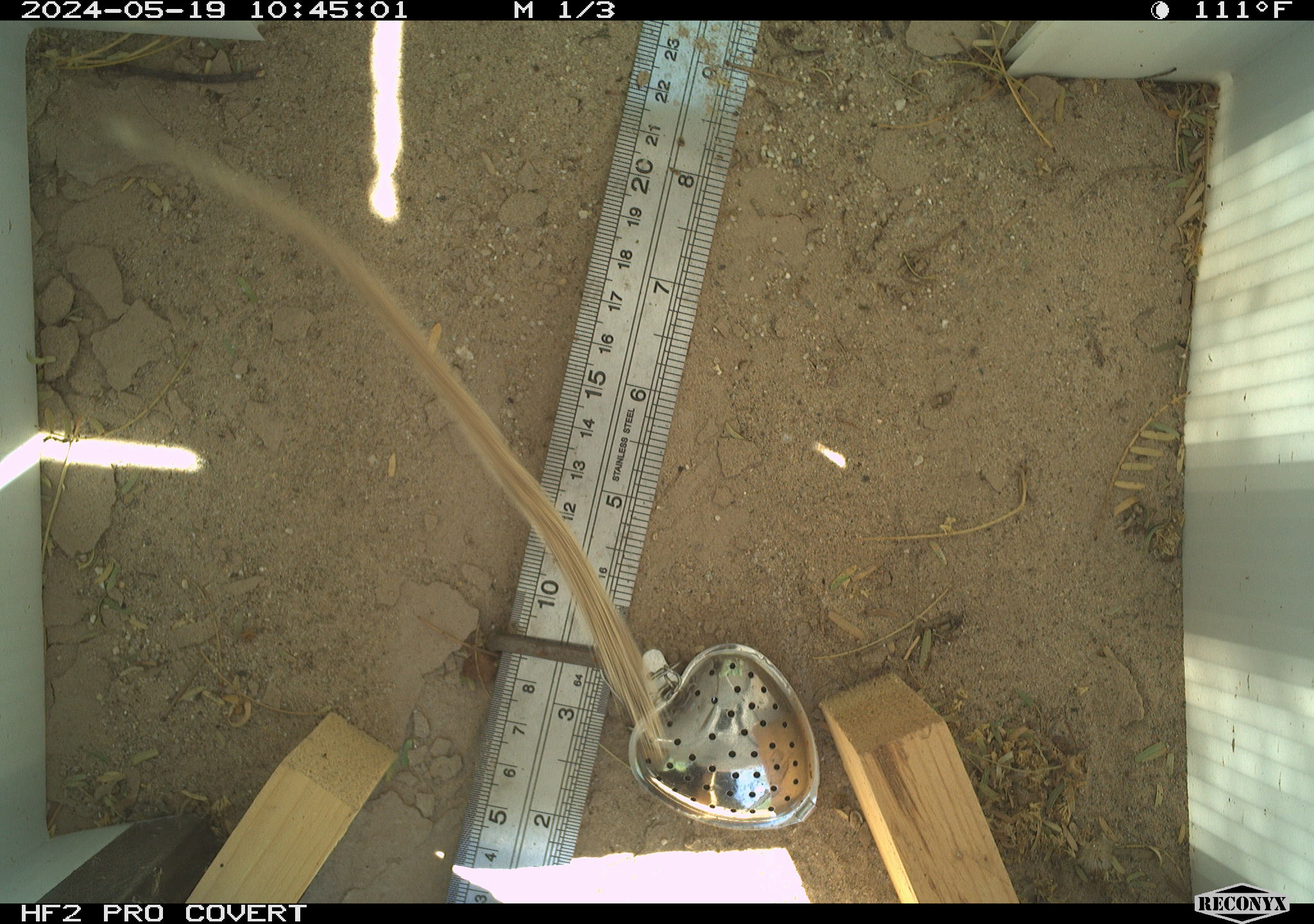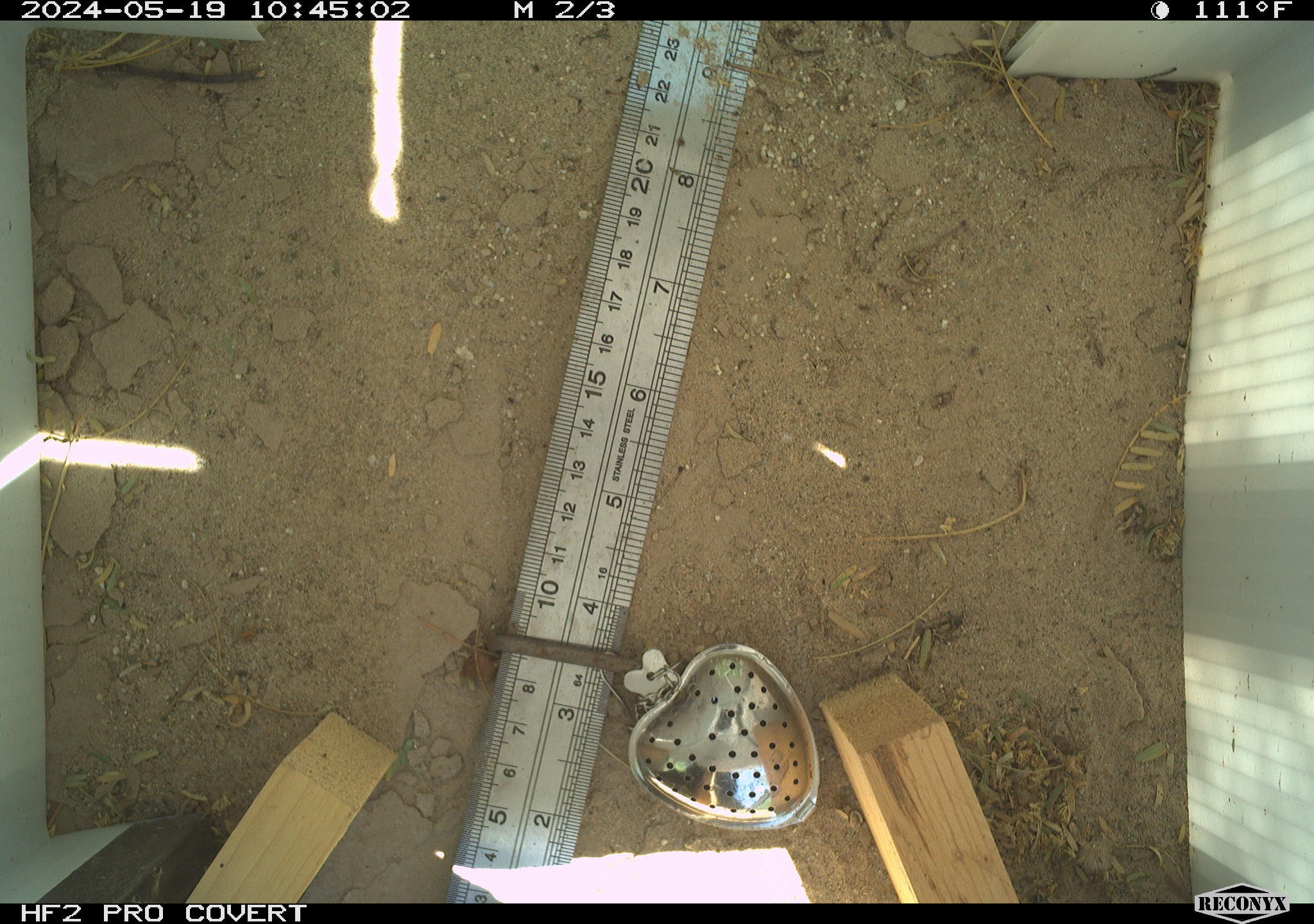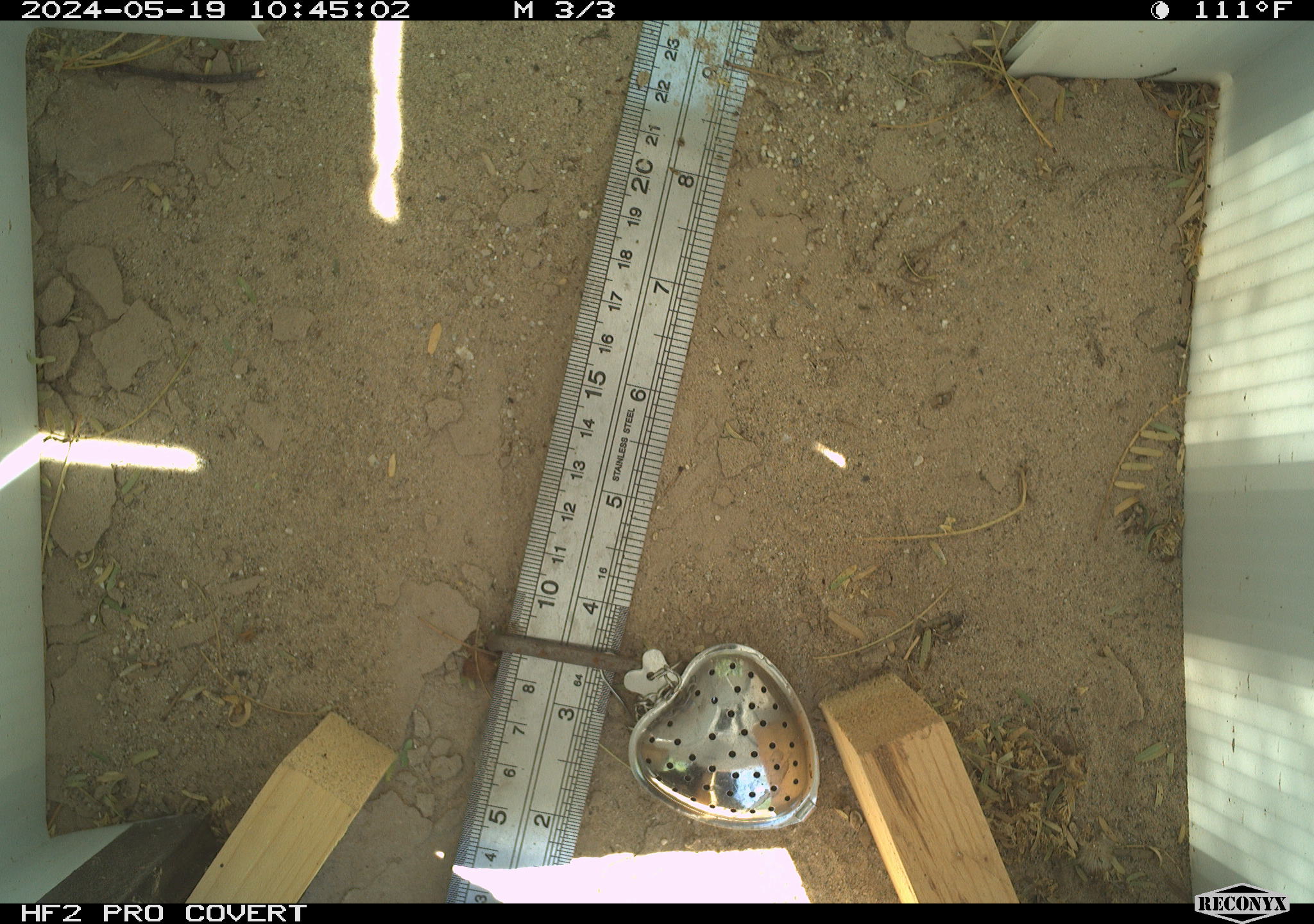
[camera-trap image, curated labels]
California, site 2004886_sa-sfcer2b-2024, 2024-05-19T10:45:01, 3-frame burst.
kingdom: Animalia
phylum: Chordata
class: Mammalia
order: Rodentia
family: Sciuridae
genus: Xerospermophilus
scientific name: Xerospermophilus tereticaudus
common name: round-tailed ground squirrel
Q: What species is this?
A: Round-tailed ground squirrel (Xerospermophilus tereticaudus).